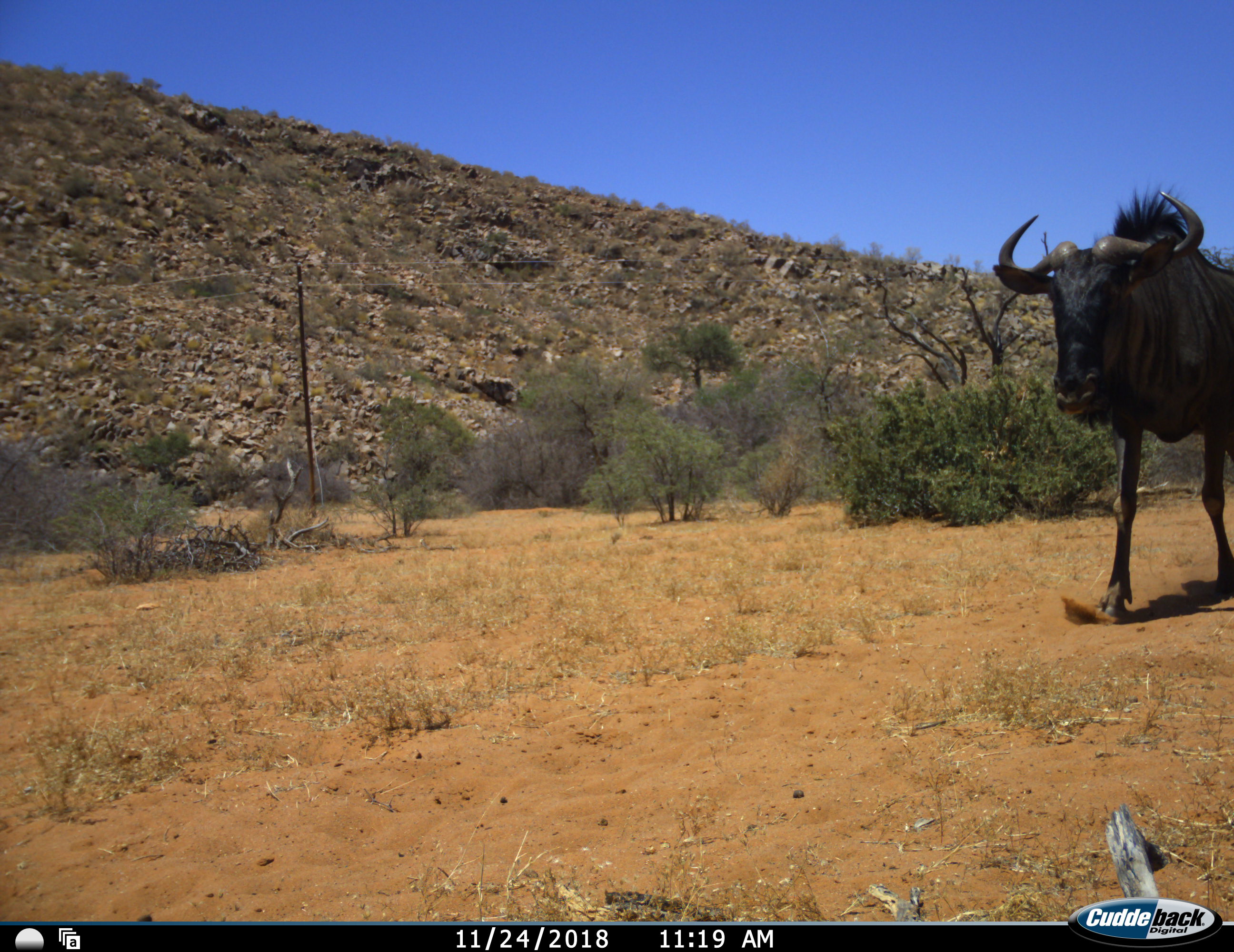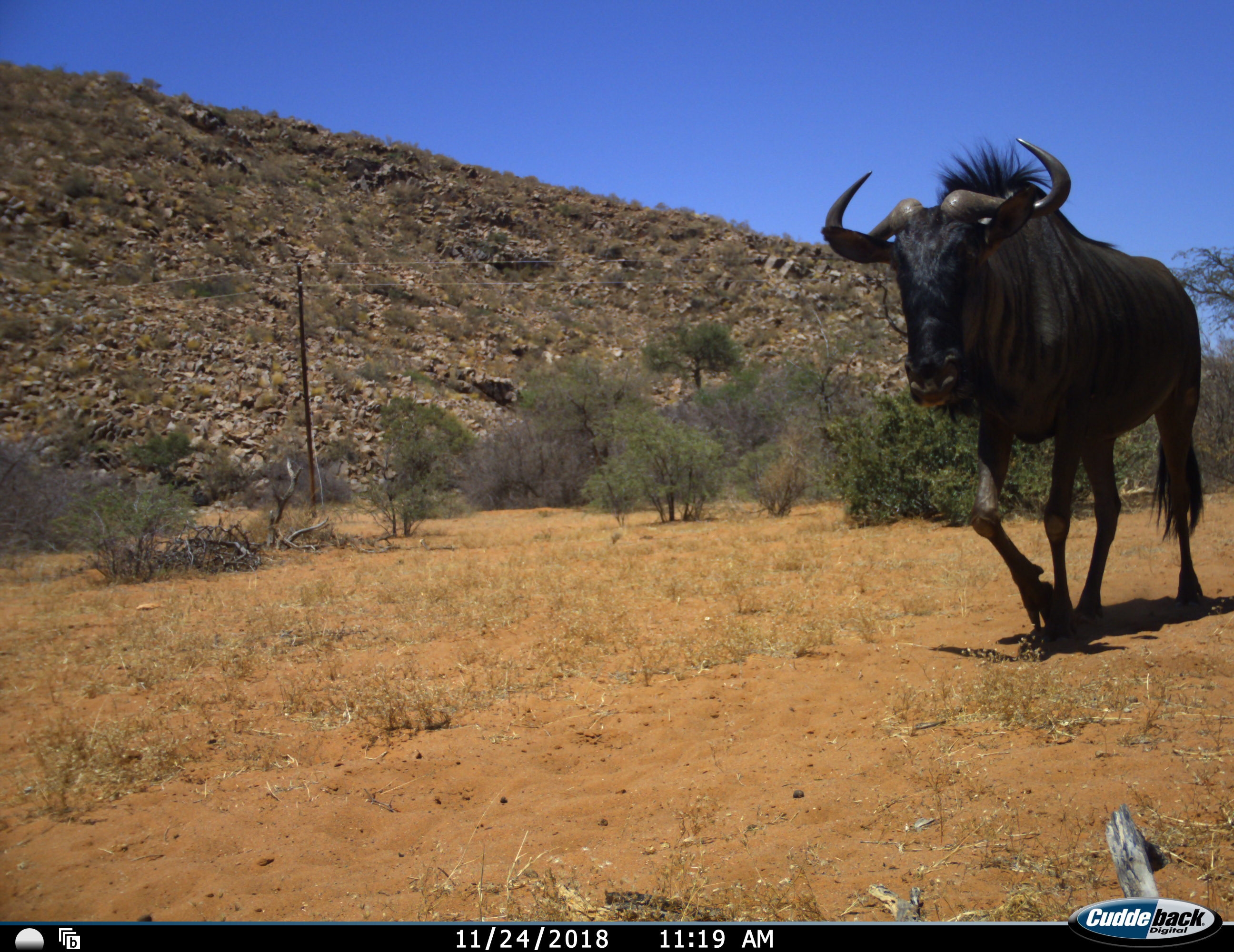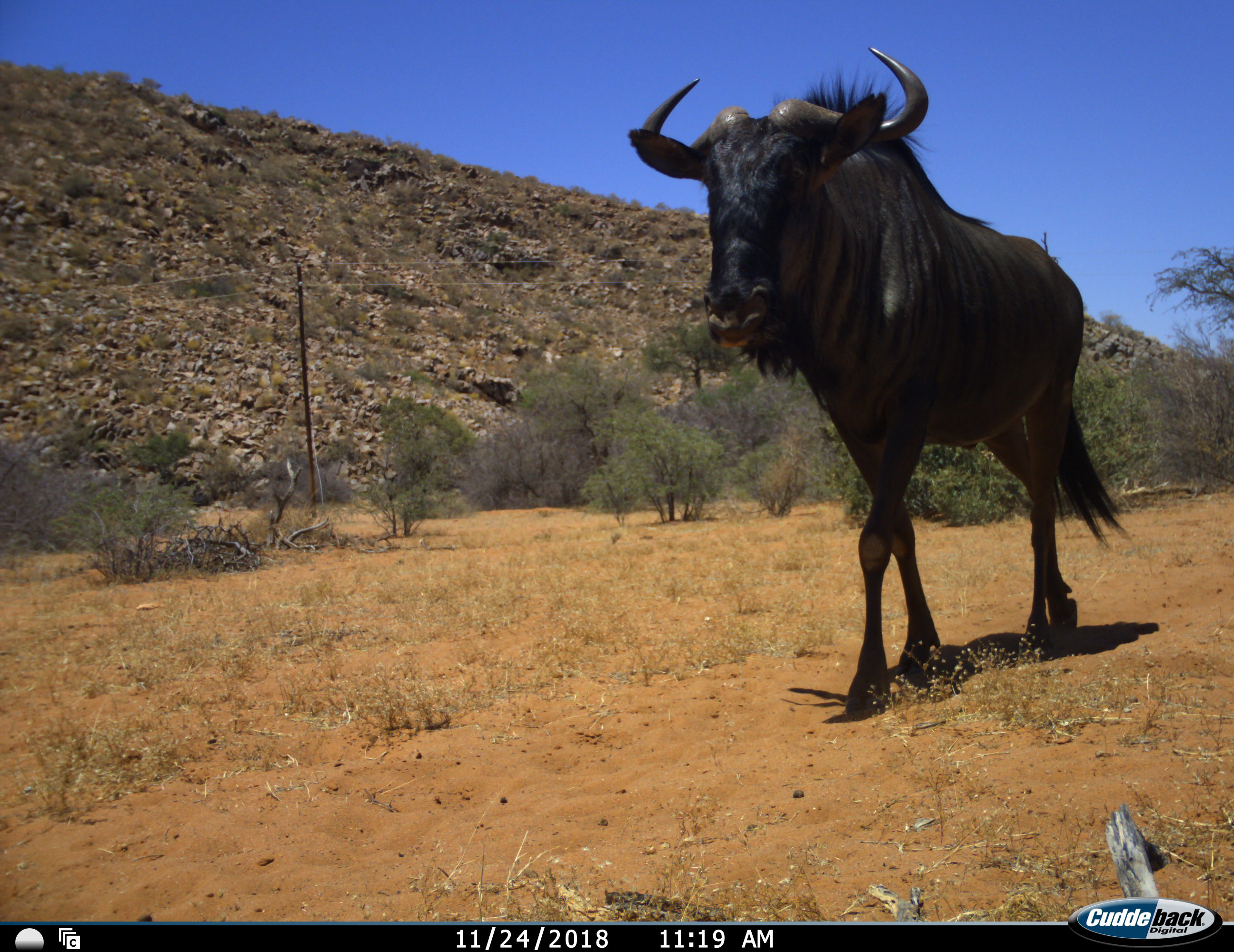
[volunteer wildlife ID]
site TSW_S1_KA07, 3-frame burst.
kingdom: Animalia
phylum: Chordata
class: Mammalia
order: Artiodactyla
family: Bovidae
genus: Connochaetes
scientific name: Connochaetes taurinus taurinus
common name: blue wildebeest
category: wildebeestblue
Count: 1.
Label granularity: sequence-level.